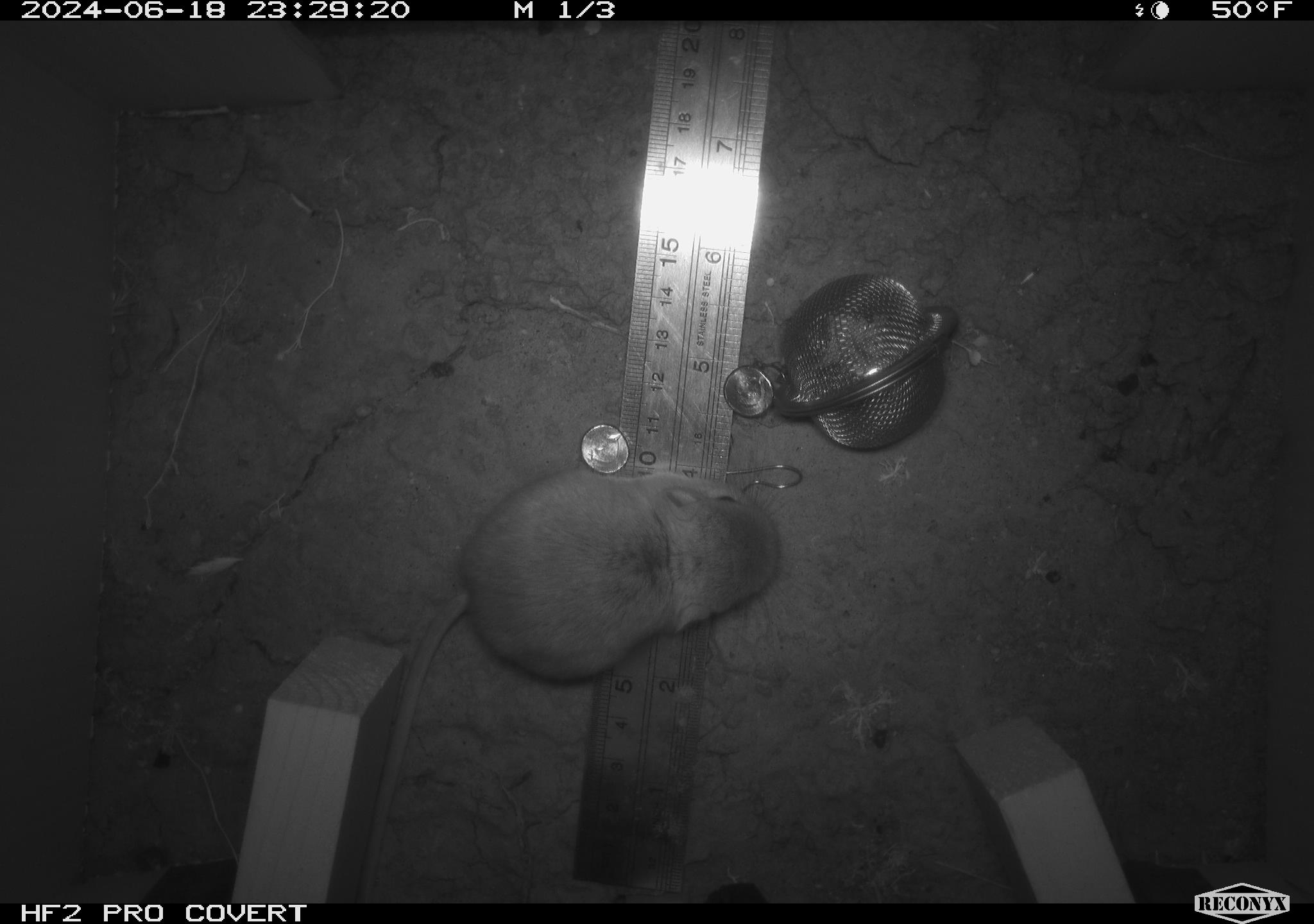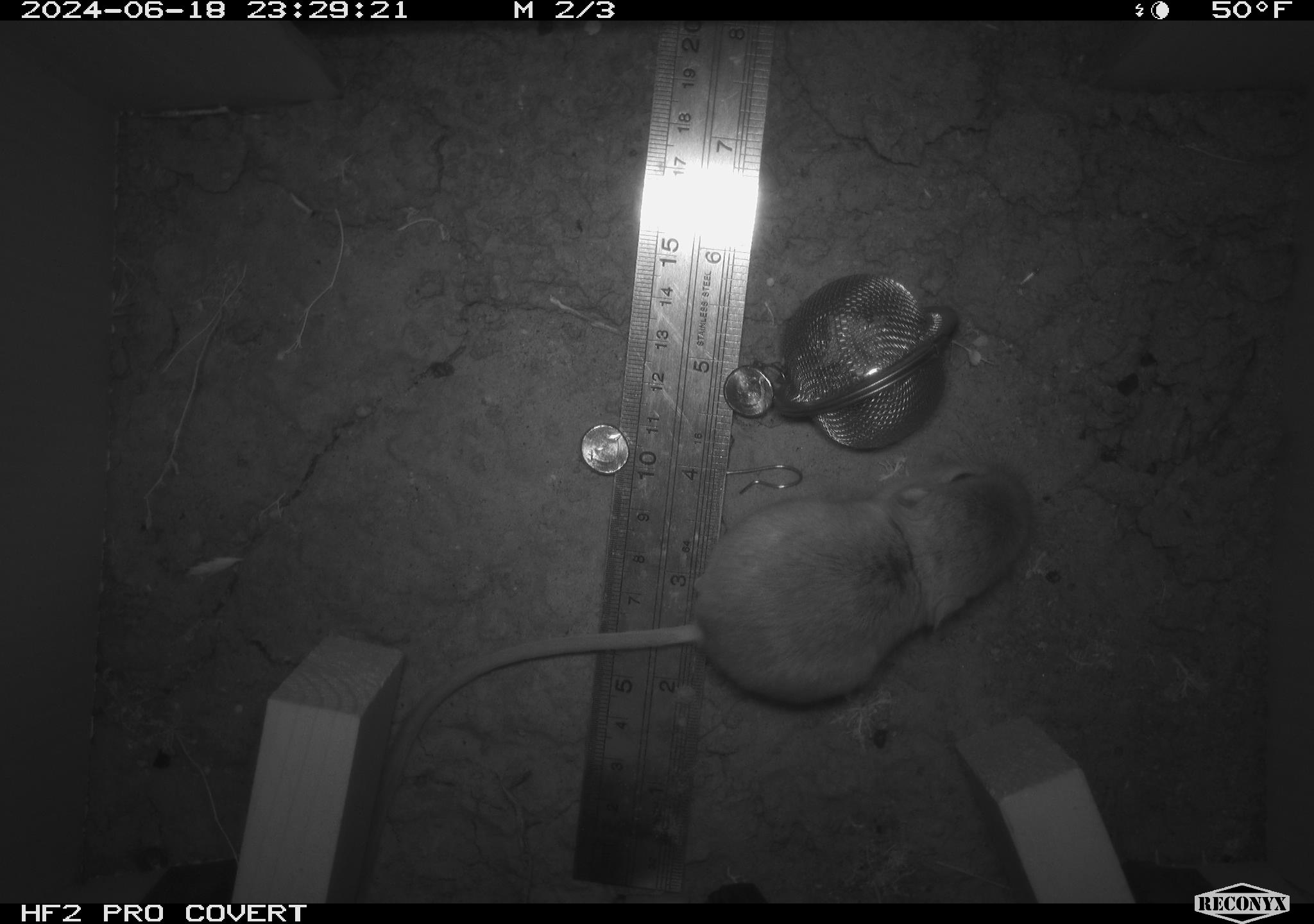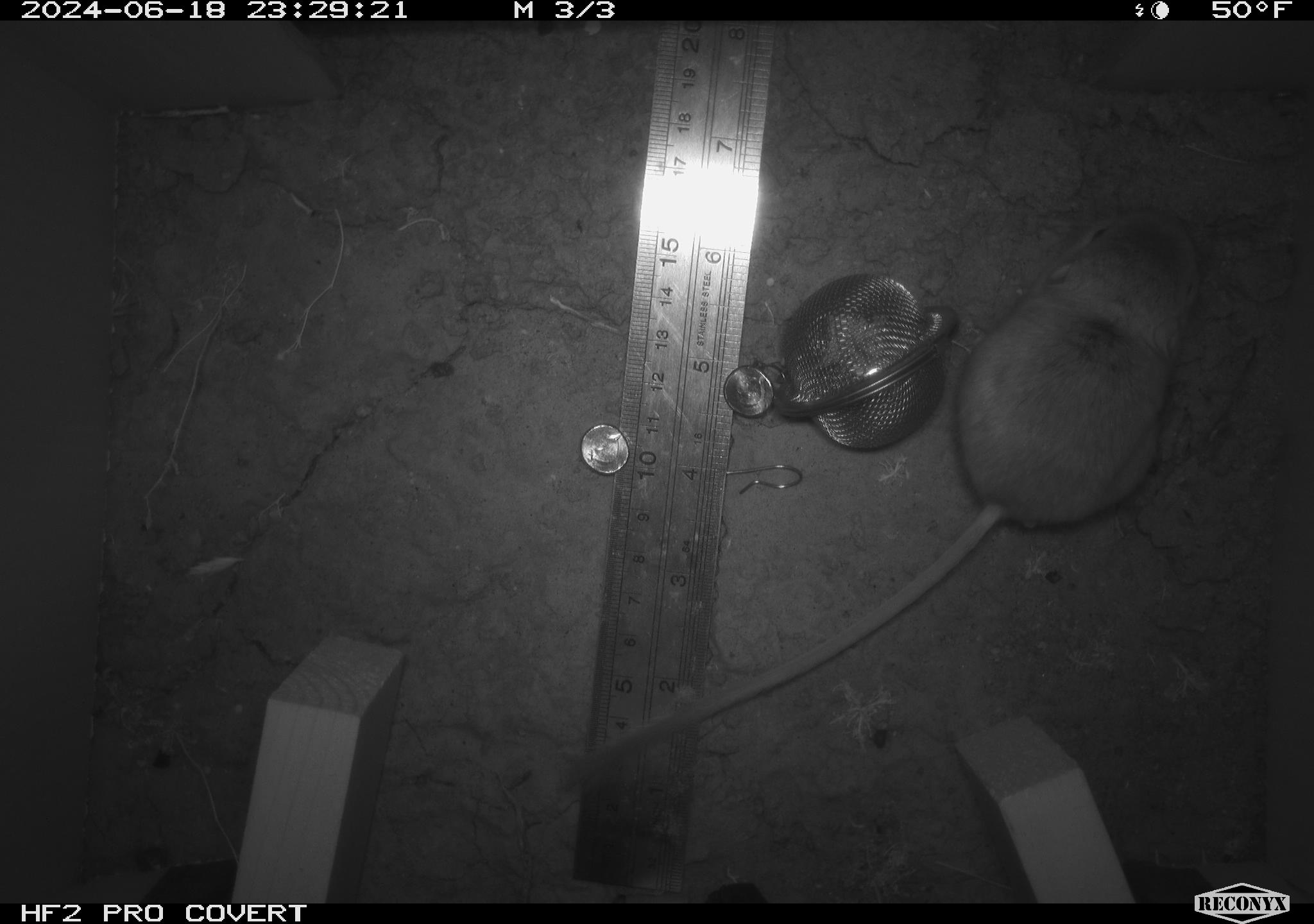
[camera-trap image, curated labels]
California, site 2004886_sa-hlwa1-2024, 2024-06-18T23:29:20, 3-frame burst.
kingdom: Animalia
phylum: Chordata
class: Mammalia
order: Rodentia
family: Heteromyidae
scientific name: Heteromyidae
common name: kangaroo rats and pocket mice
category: heteromyidae family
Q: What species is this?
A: Heteromyidae family (kangaroo rats and pocket mice) (Heteromyidae).